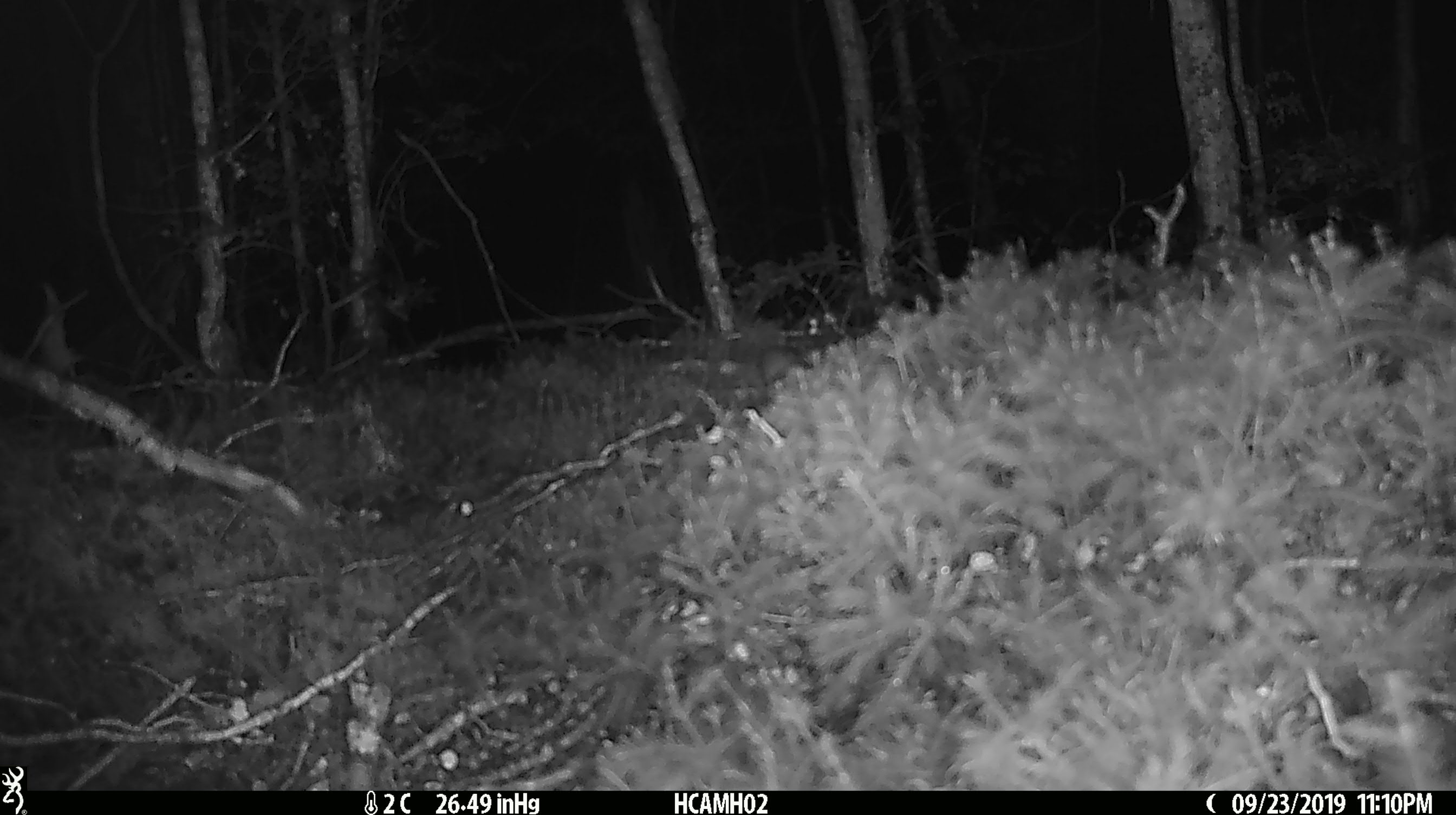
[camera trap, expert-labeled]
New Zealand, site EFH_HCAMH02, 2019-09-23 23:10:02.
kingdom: Animalia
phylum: Chordata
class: Mammalia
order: Rodentia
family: Muridae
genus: Mus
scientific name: Mus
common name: mouse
Mouse (Mus).